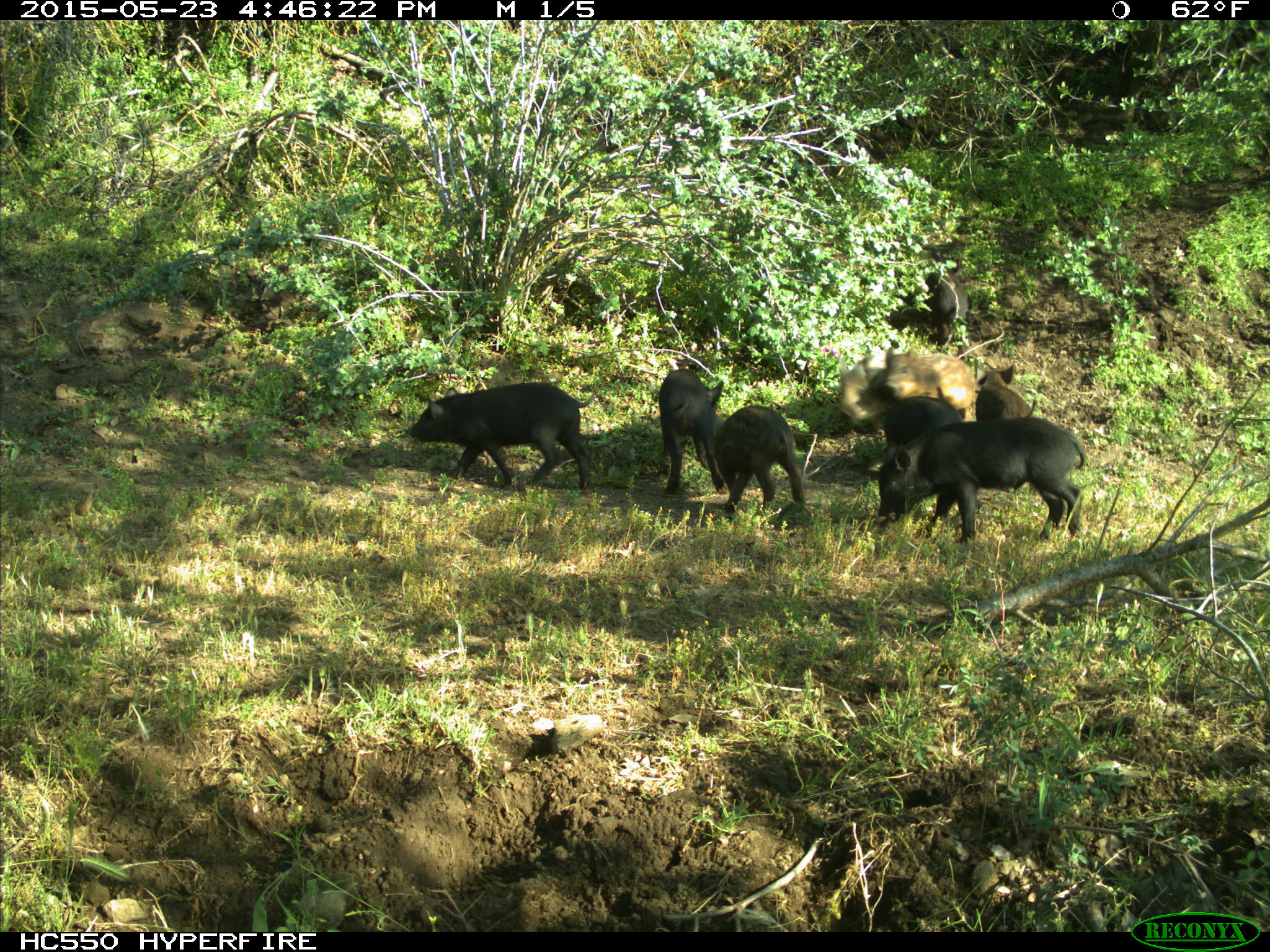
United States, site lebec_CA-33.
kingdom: Animalia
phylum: Chordata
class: Mammalia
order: Artiodactyla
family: Suidae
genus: Sus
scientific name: Sus scrofa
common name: wild boar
Sus scrofa (wild boar).